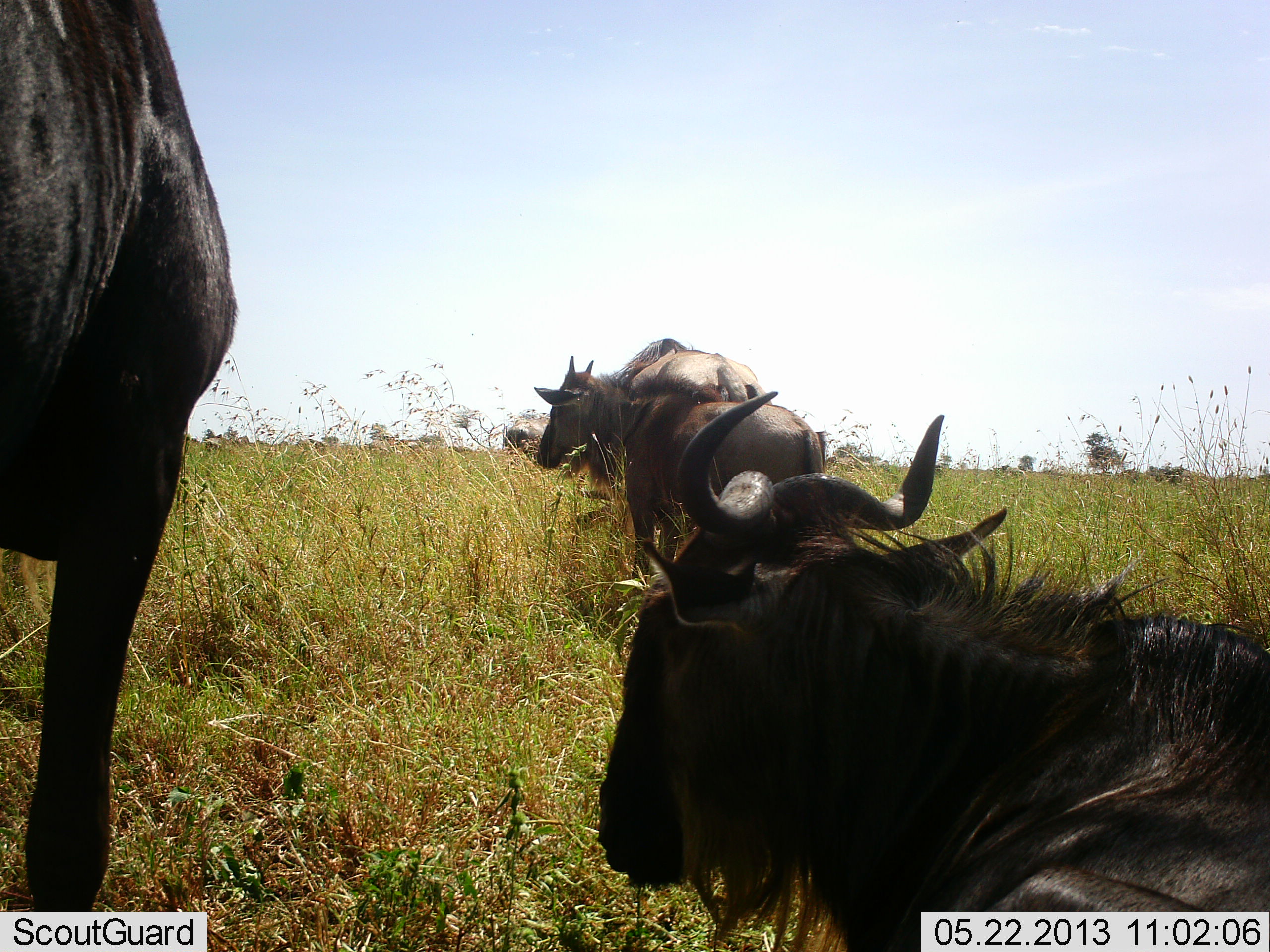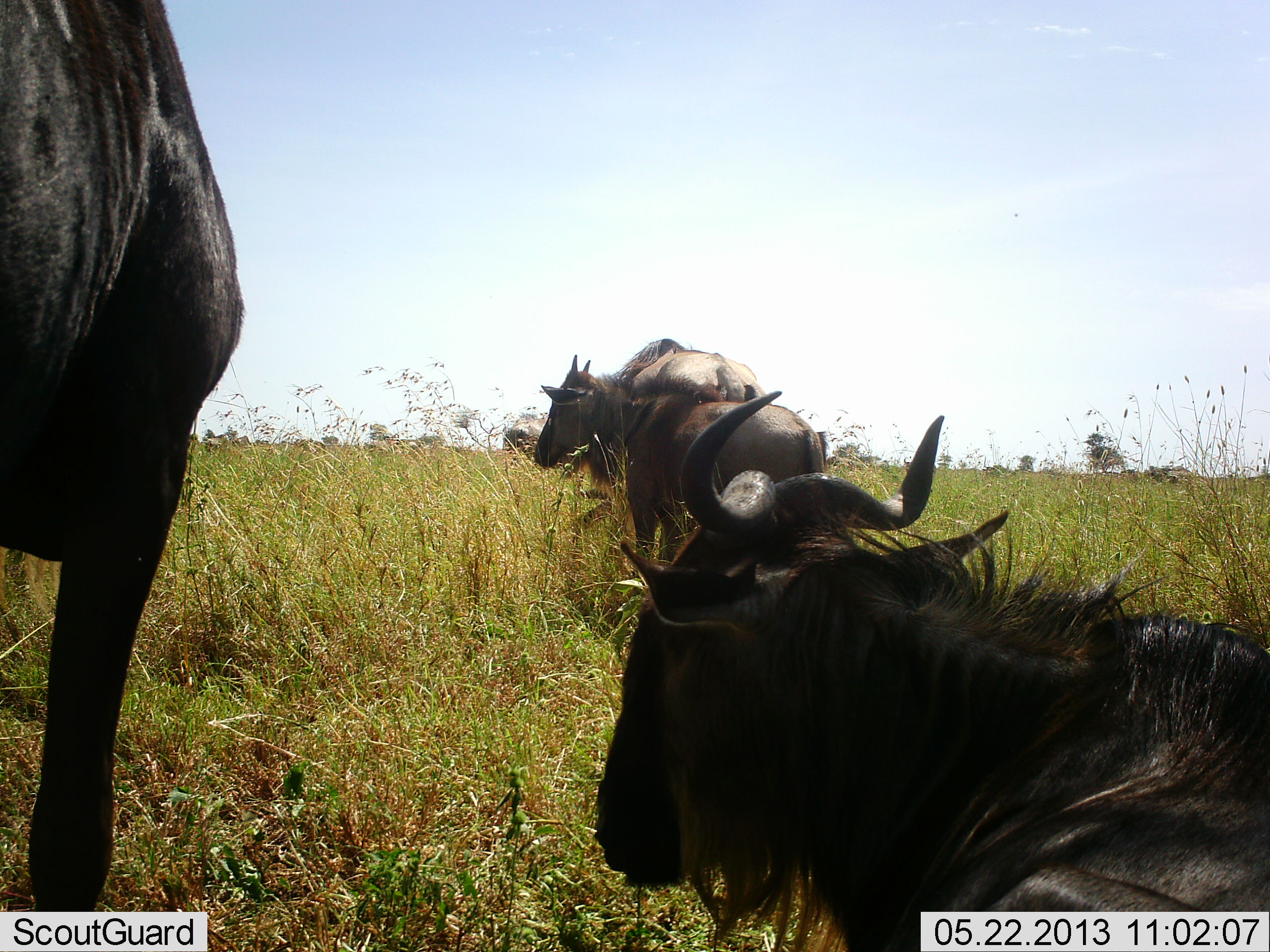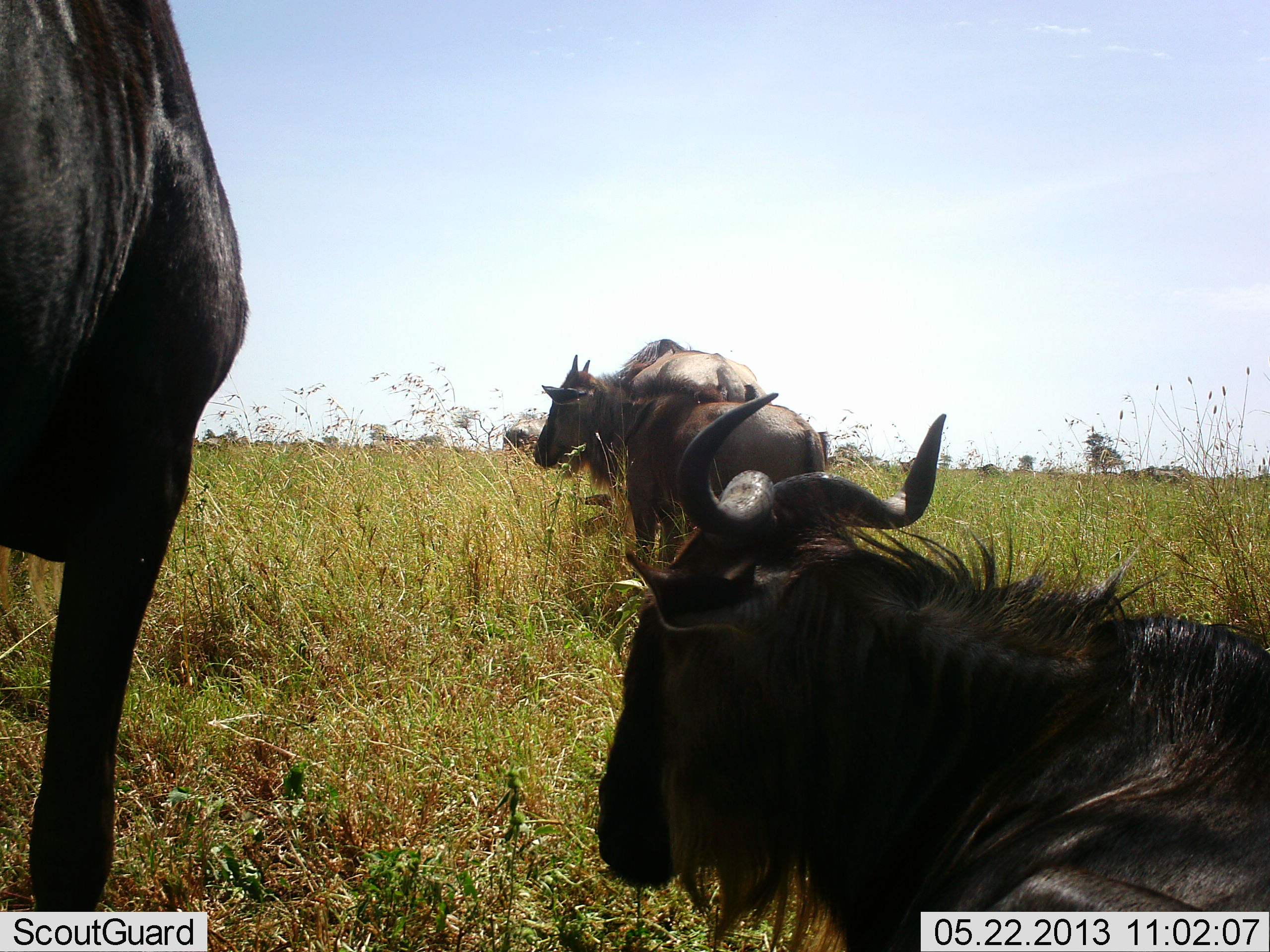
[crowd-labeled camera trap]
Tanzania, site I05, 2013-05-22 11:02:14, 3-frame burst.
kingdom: Animalia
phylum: Chordata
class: Mammalia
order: Artiodactyla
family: Bovidae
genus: Connochaetes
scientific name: Connochaetes taurinus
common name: blue wildebeest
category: wildebeest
Wildebeest (blue wildebeest) (Connochaetes taurinus), count 4. Behavior (volunteer vote fractions): standing 88%, resting 92%, moving 21%, interacting 4%. Young present (vote fraction): 0%. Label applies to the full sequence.